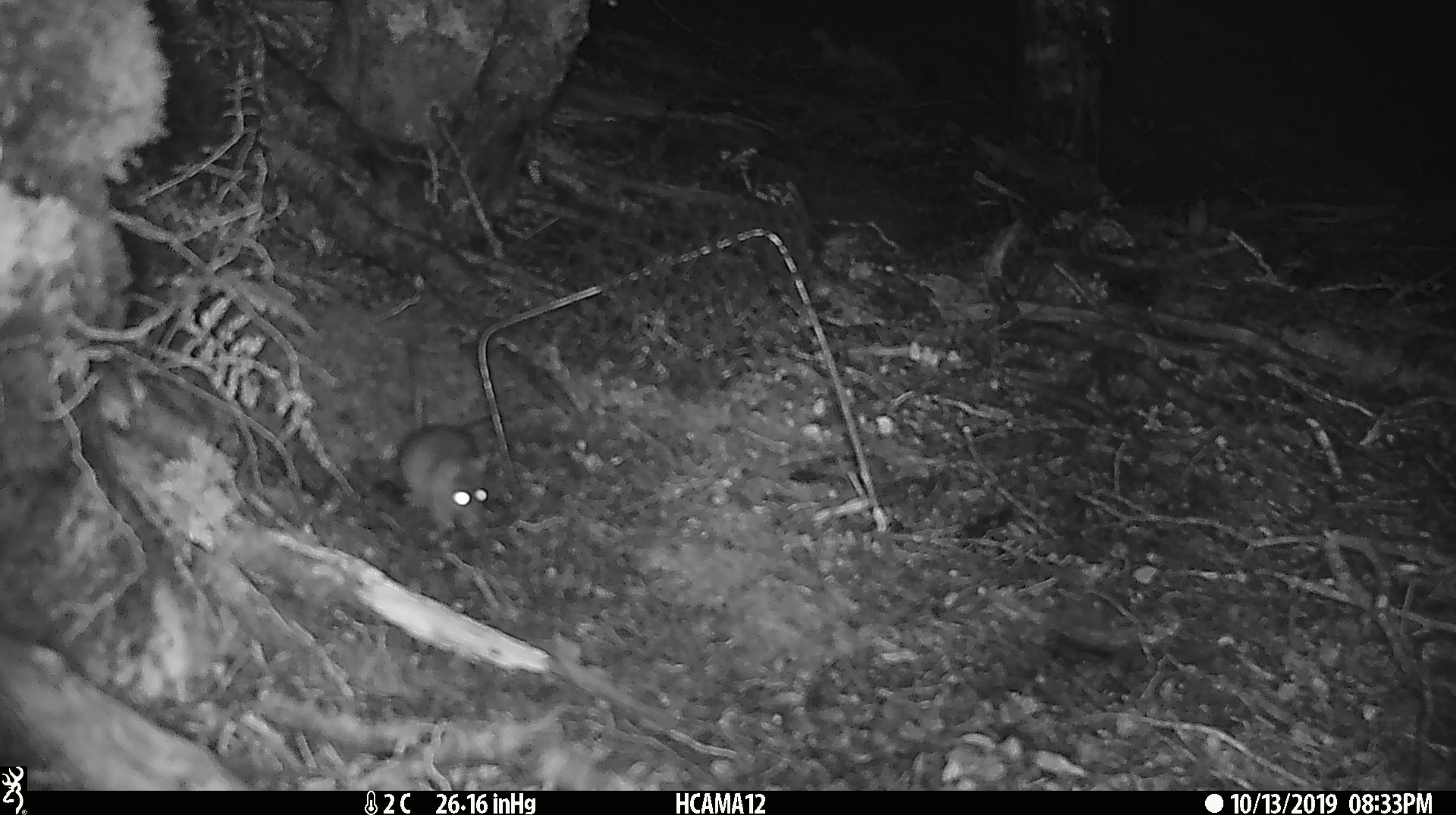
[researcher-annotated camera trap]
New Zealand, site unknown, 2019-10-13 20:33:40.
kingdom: Animalia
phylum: Chordata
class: Mammalia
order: Rodentia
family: Muridae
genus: Mus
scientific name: Mus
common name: mouse